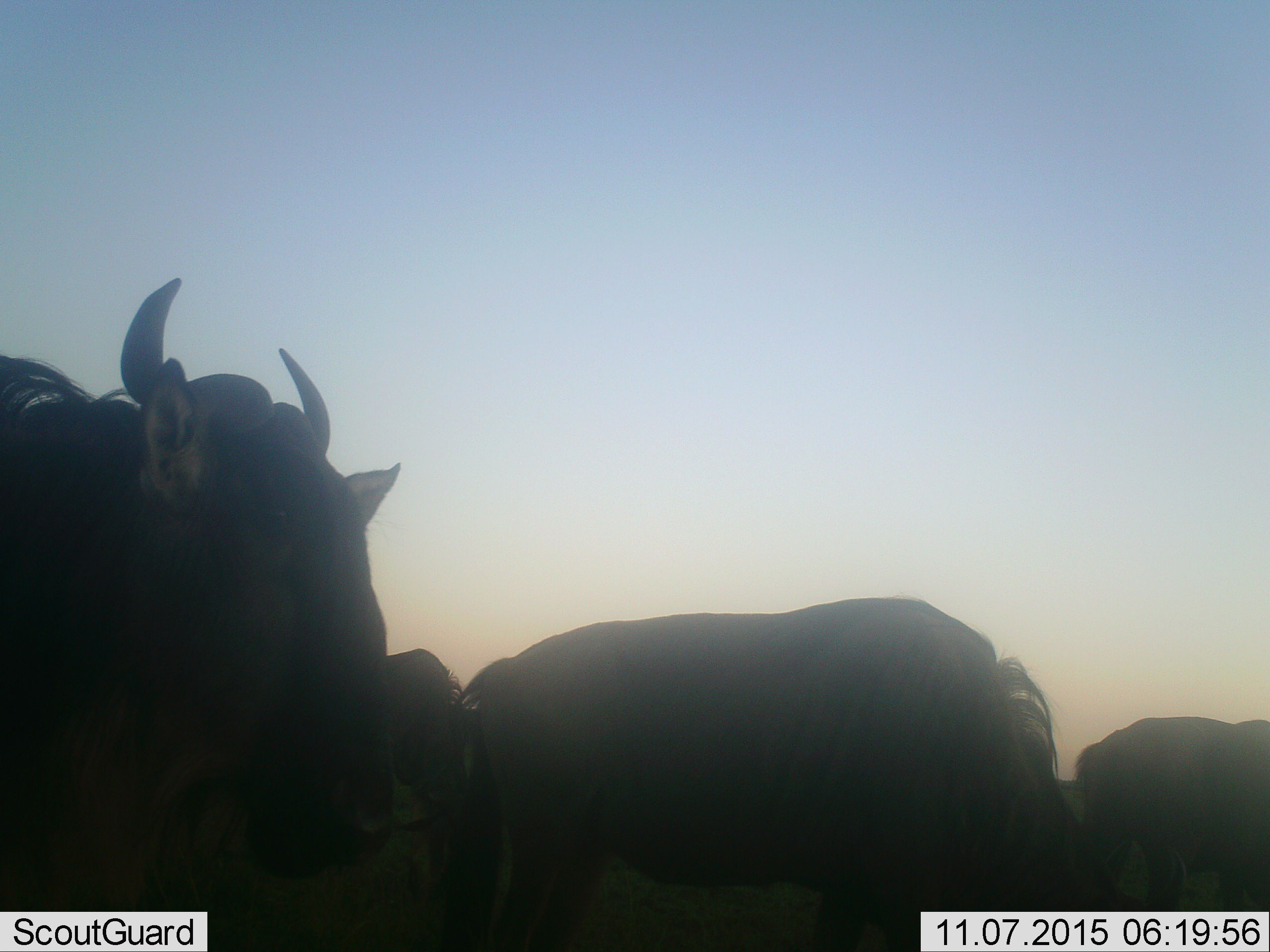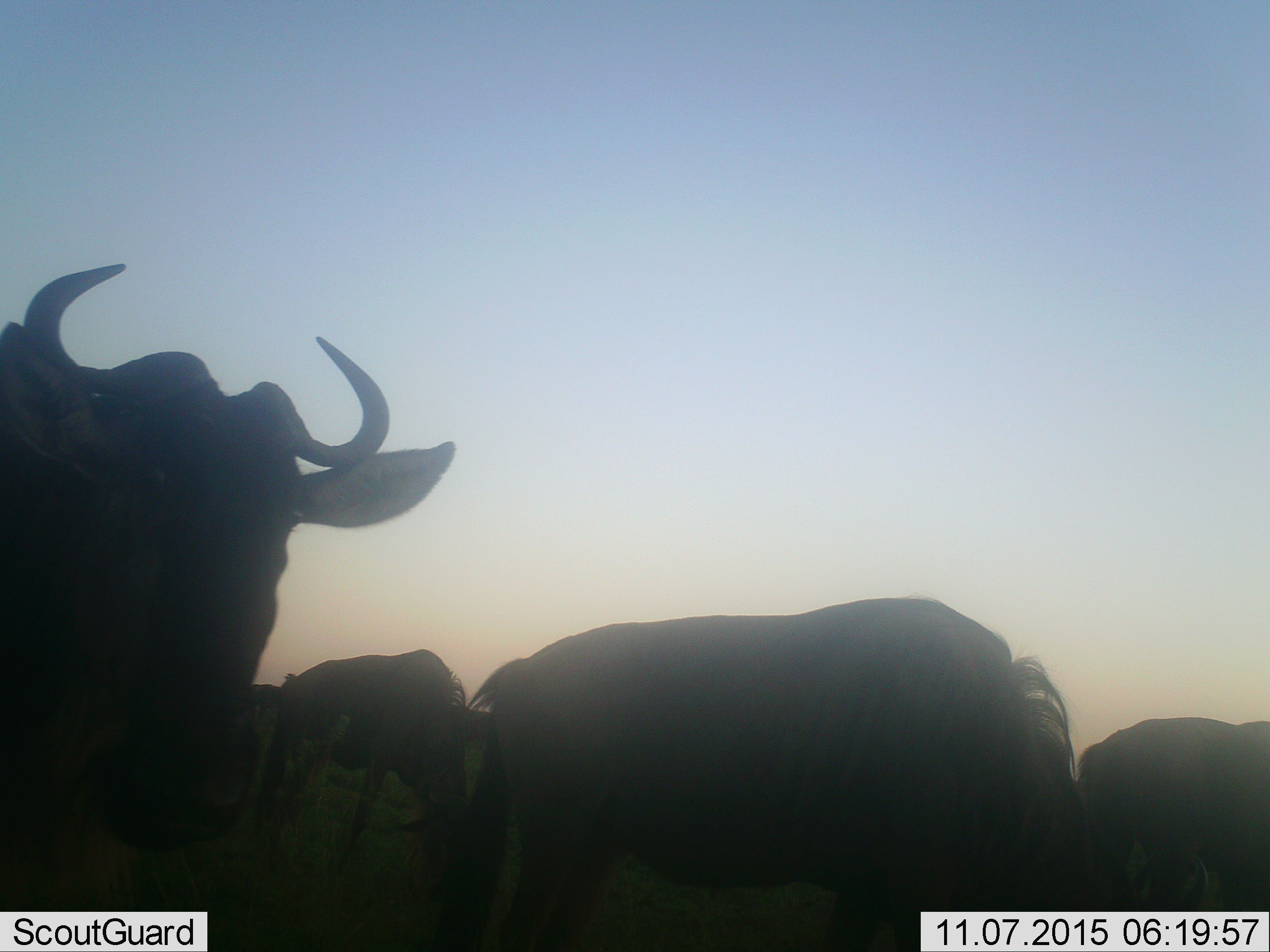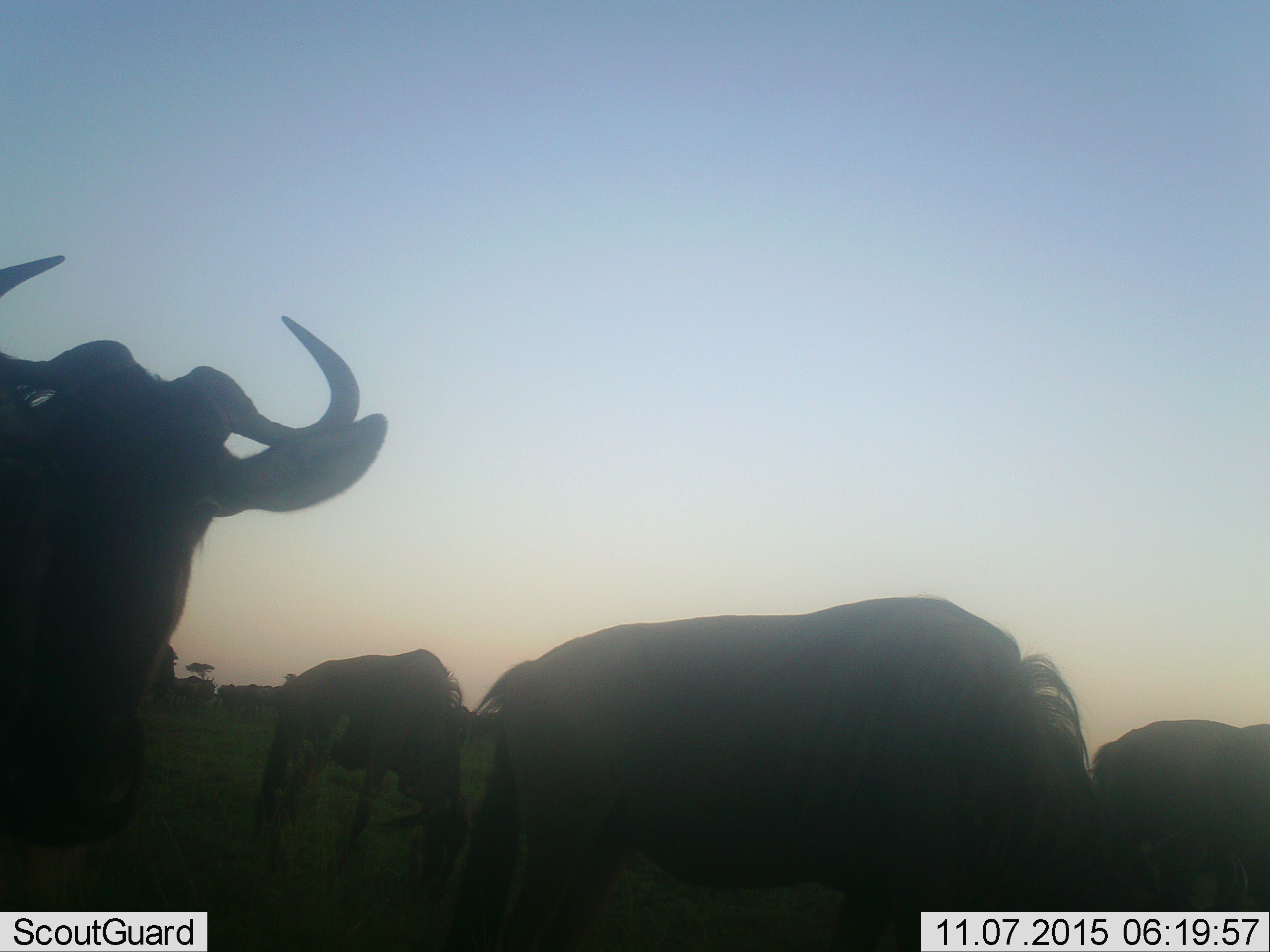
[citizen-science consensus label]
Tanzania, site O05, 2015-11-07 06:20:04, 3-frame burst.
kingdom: Animalia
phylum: Chordata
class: Mammalia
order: Artiodactyla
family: Bovidae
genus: Connochaetes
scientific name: Connochaetes taurinus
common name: blue wildebeest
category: wildebeest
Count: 11-50.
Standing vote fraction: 100%.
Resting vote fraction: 17%.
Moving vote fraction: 33%.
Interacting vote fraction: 0%.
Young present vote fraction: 0%.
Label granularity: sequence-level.